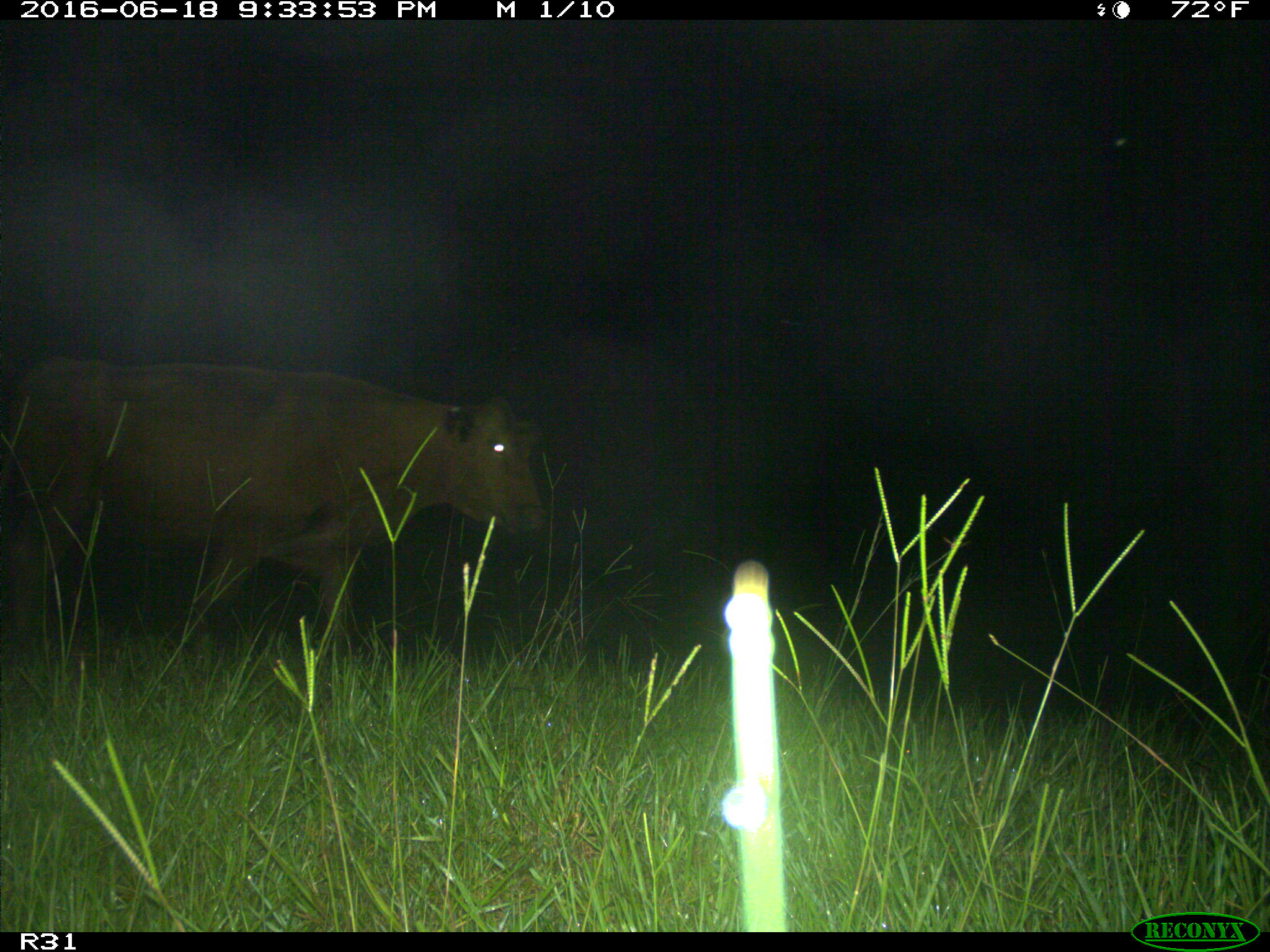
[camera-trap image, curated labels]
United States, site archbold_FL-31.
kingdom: Animalia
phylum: Chordata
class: Mammalia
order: Artiodactyla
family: Bovidae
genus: Bos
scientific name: Bos taurus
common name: domestic cow